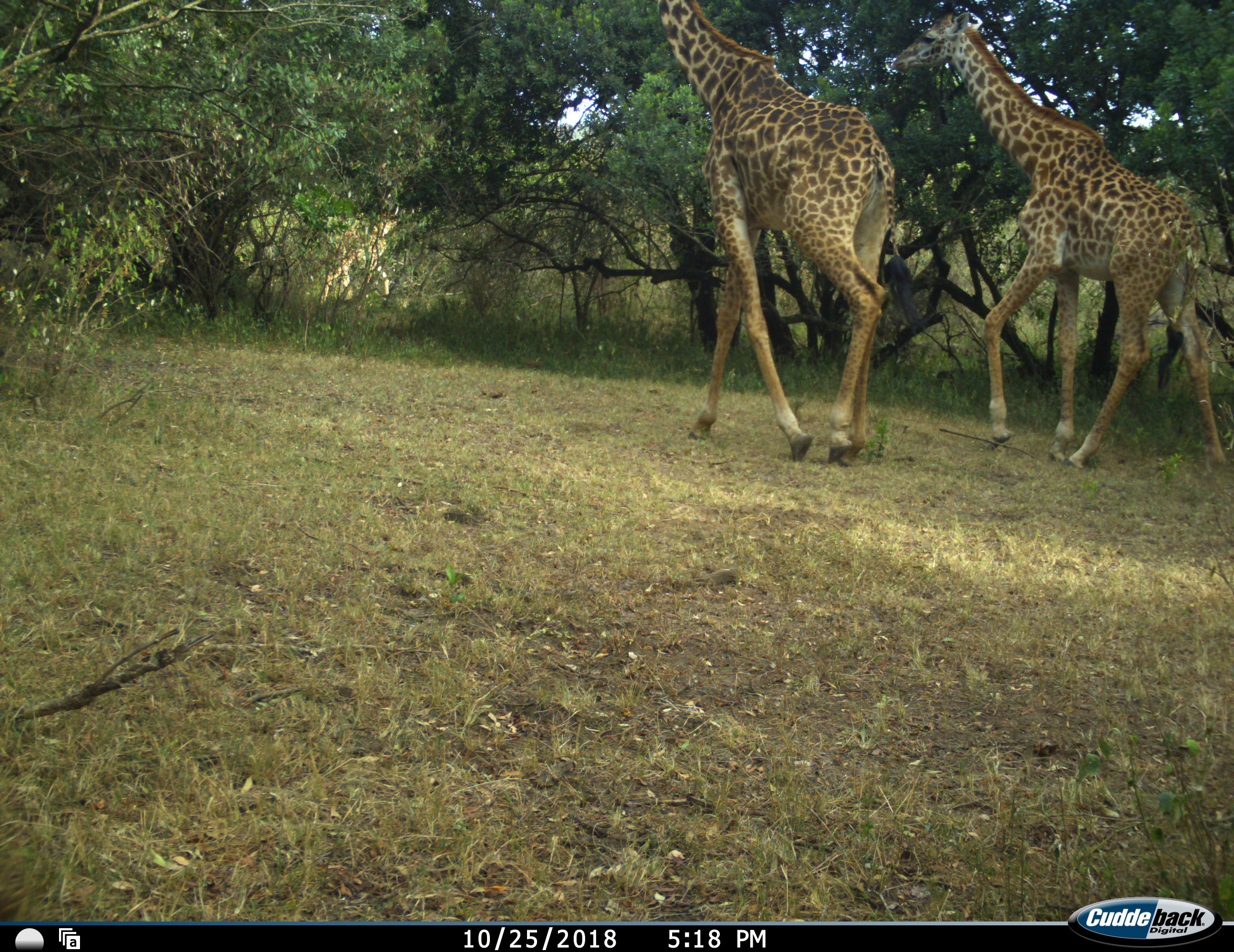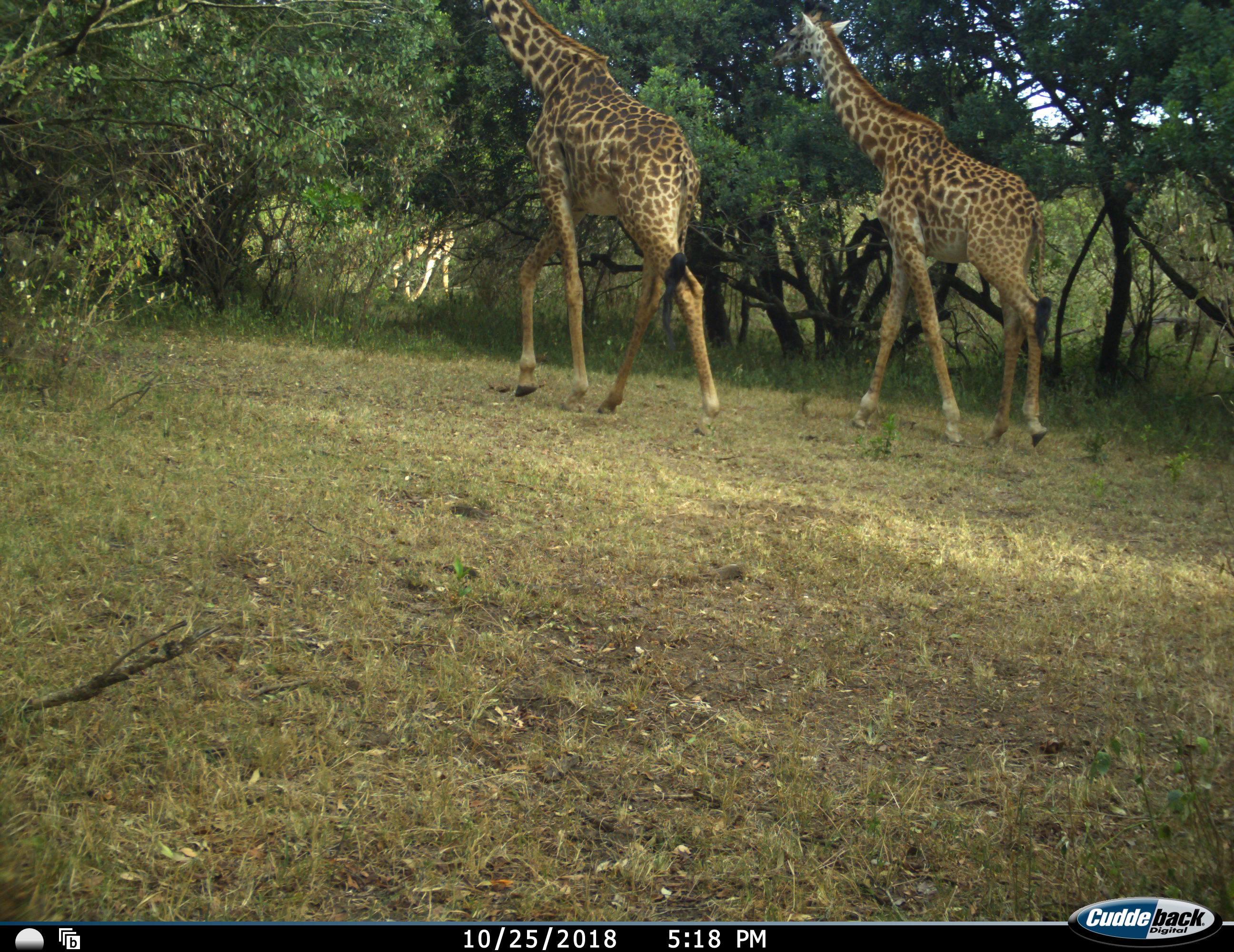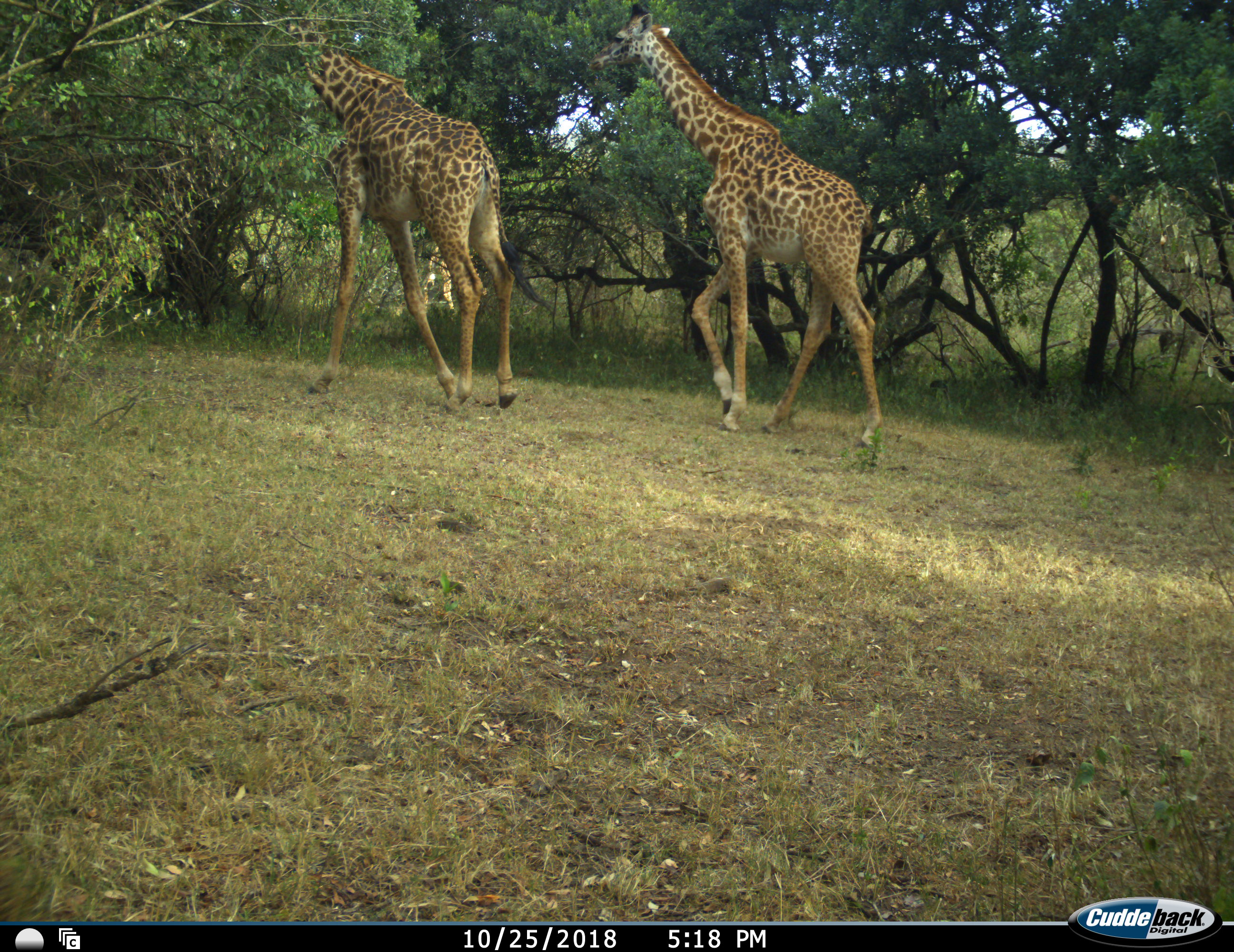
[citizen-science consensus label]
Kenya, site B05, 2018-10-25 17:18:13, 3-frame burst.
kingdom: Animalia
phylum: Chordata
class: Mammalia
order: Artiodactyla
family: Giraffidae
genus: Giraffa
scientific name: Giraffa camelopardalis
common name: giraffe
Giraffe (Giraffa camelopardalis), count 2. Behavior (volunteer vote fractions): standing 10%, resting 0%, moving 100%, interacting 0%. Young present (vote fraction): 0%. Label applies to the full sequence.